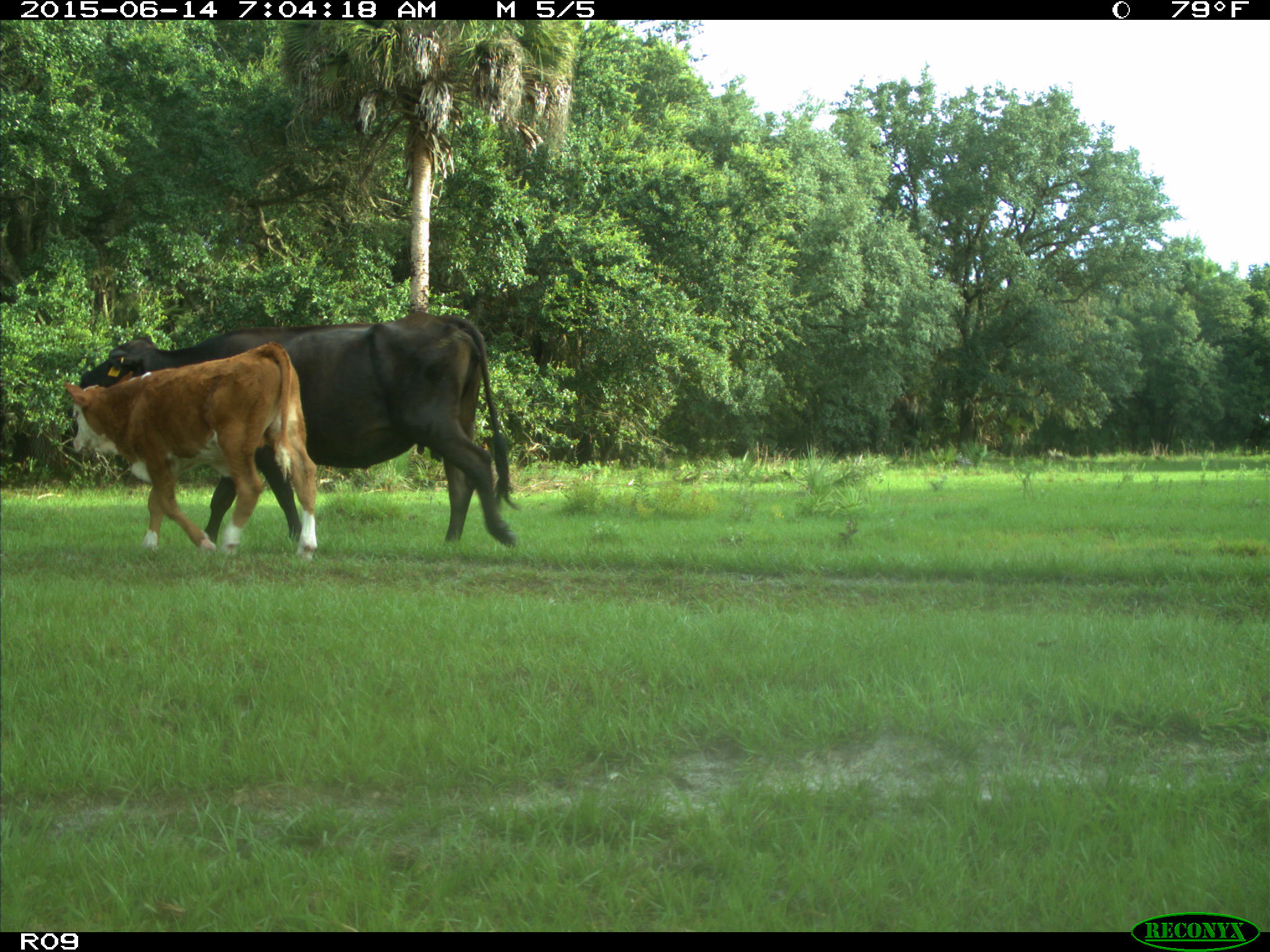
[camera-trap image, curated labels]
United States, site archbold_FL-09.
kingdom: Animalia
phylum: Chordata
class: Mammalia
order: Artiodactyla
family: Bovidae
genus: Bos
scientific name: Bos taurus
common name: domestic cow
Bos taurus (domestic cow).